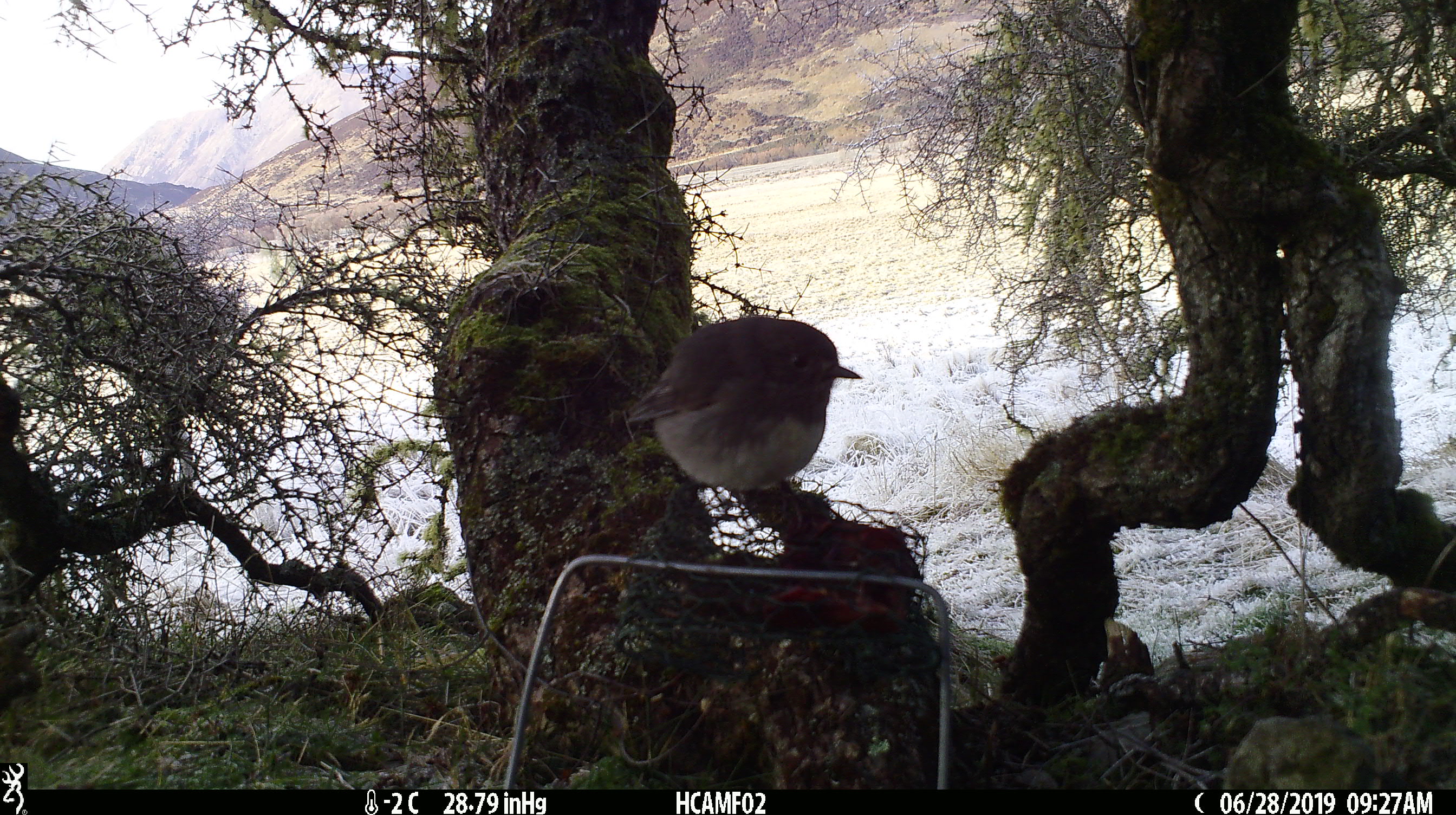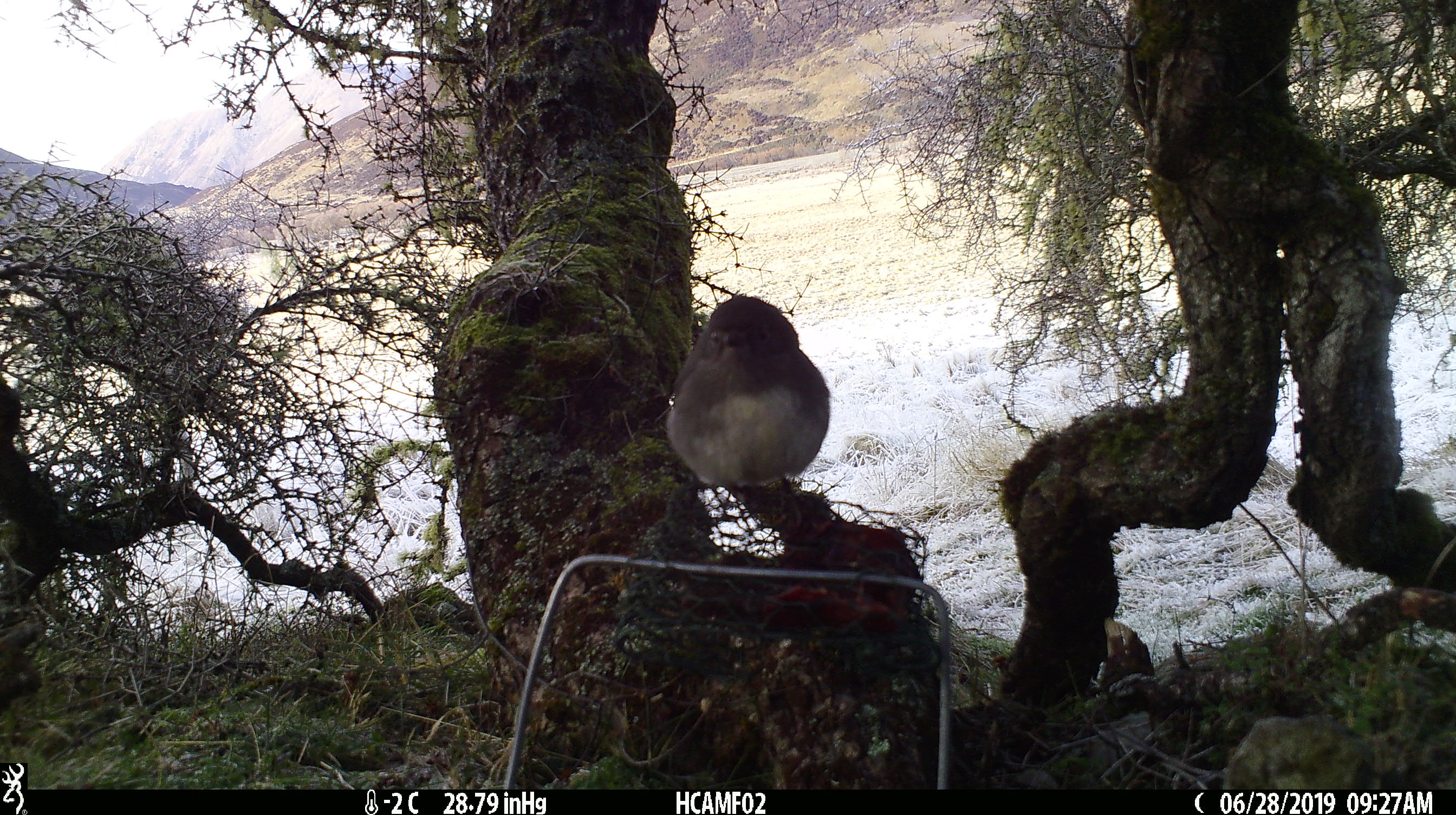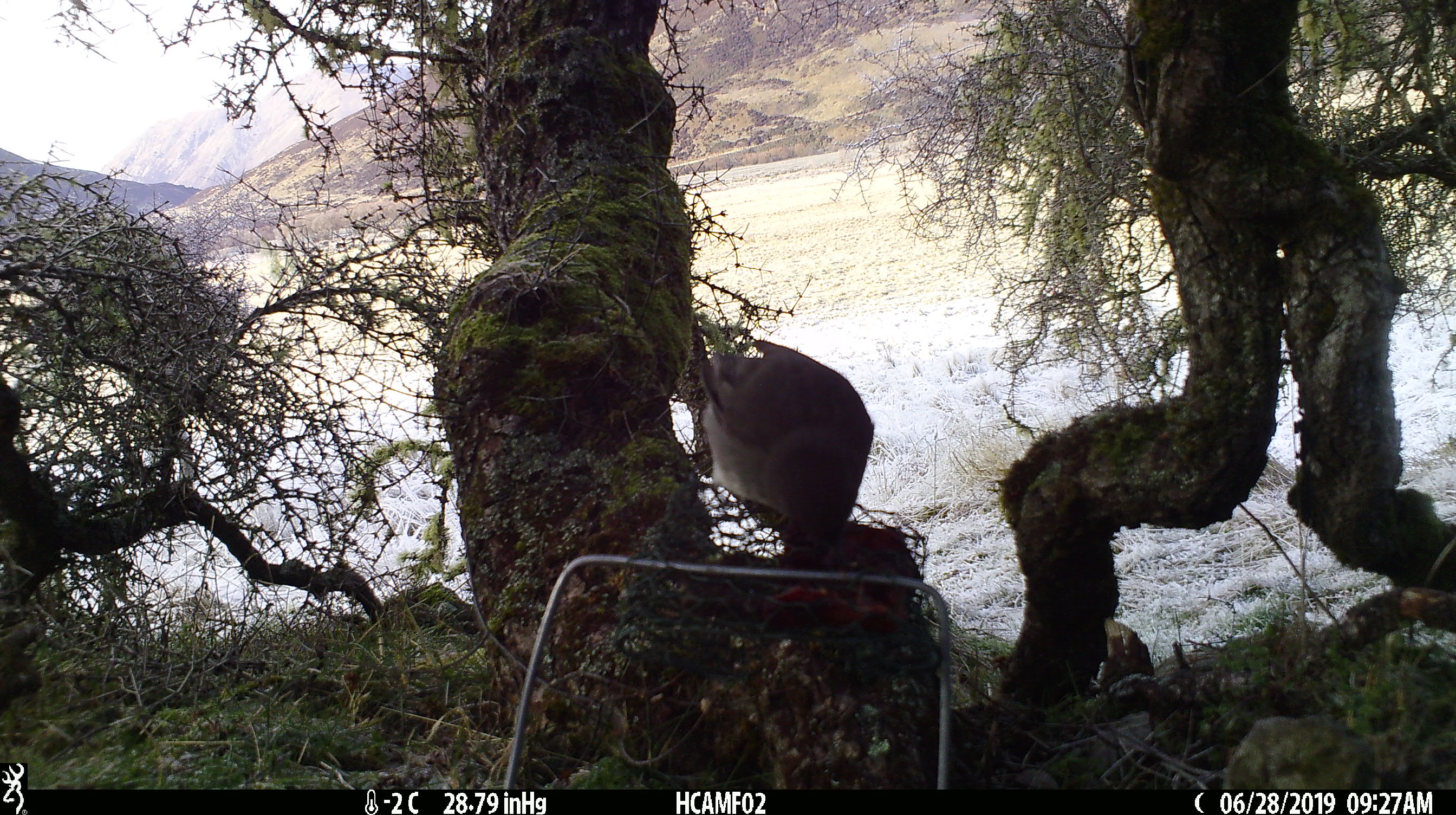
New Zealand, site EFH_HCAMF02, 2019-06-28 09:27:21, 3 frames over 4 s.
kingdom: Animalia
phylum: Chordata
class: Aves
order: Passeriformes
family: Petroicidae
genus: Petroica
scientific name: Petroica australis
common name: new zealand robin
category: robin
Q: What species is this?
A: Robin (new zealand robin) (Petroica australis).